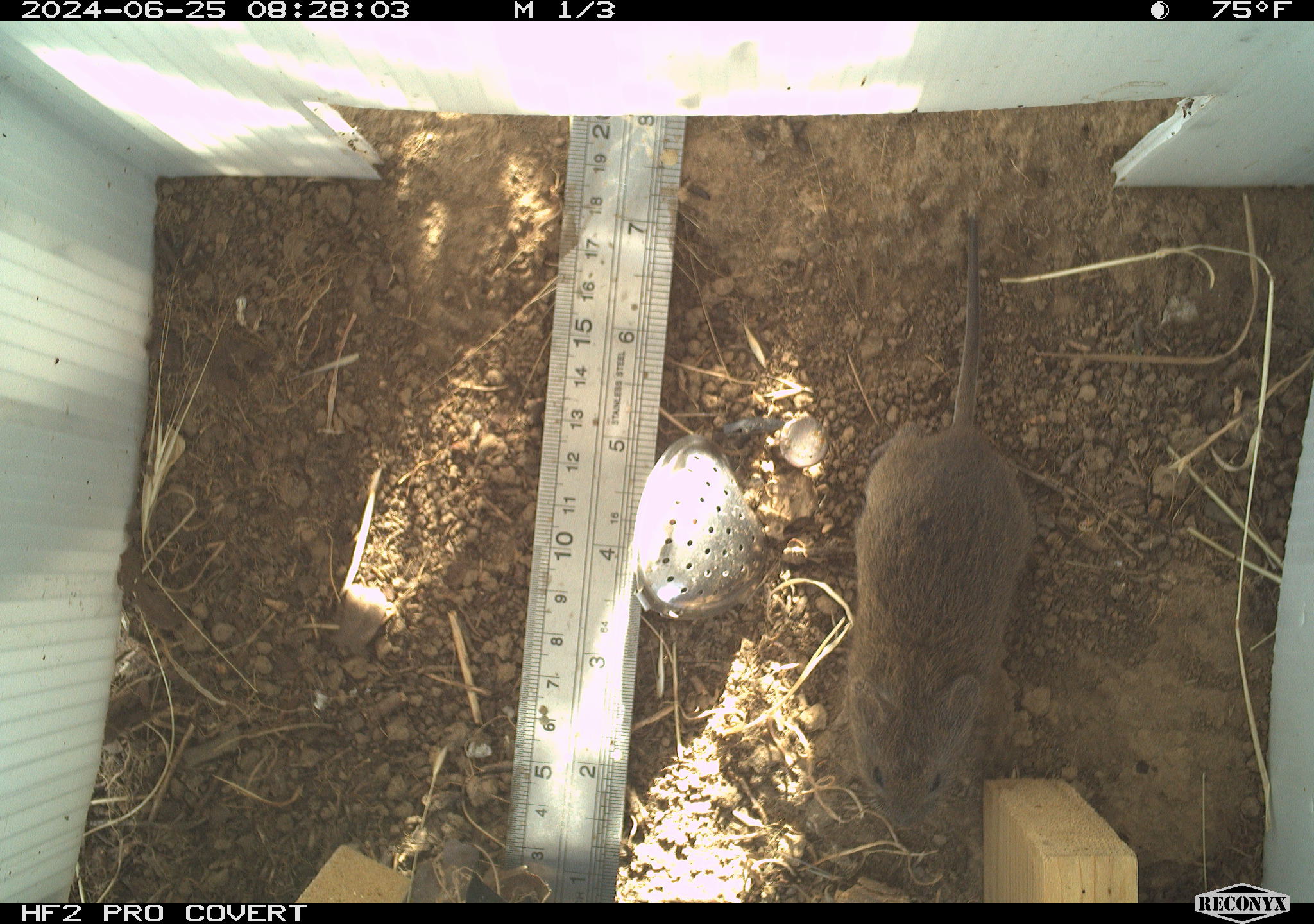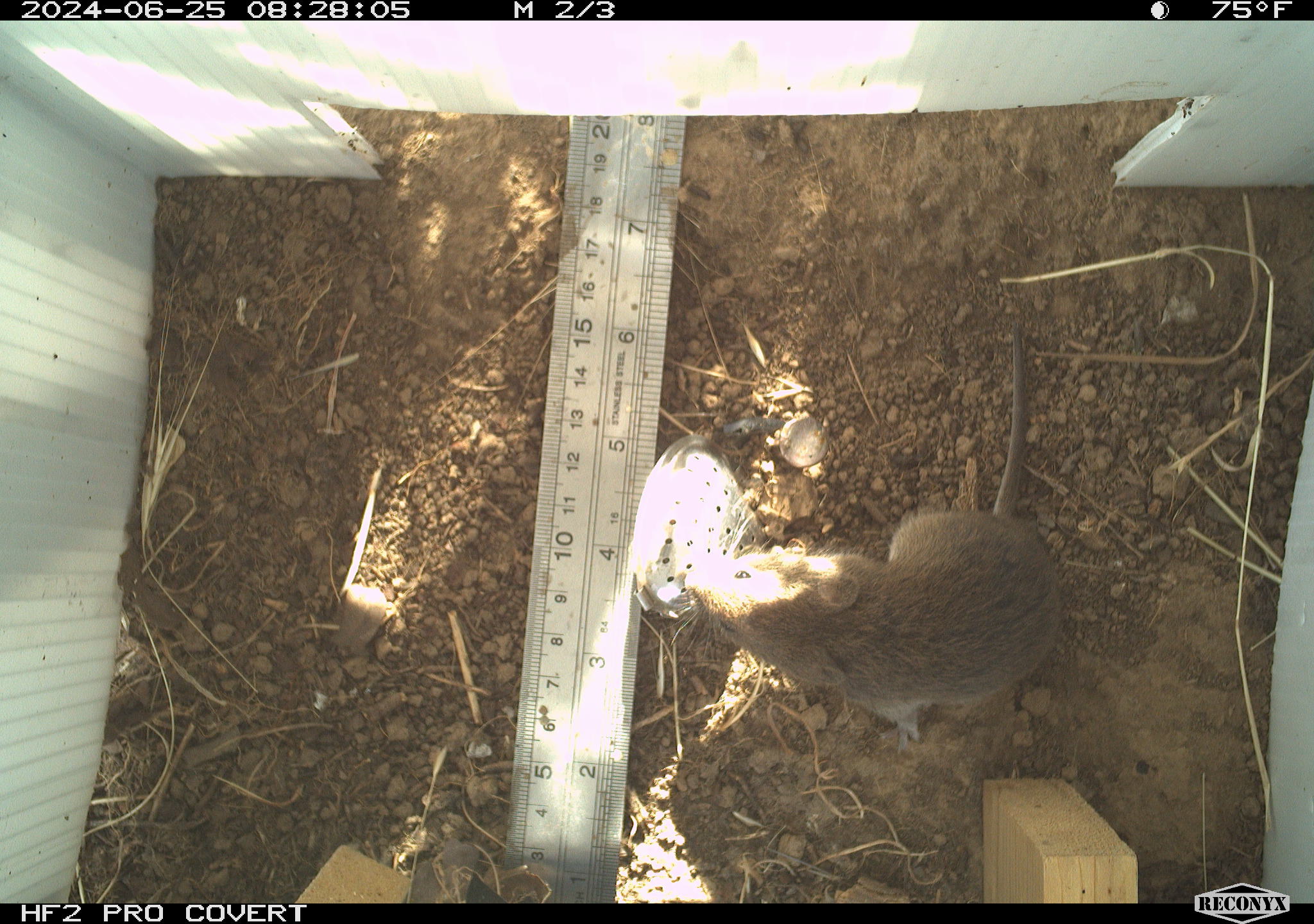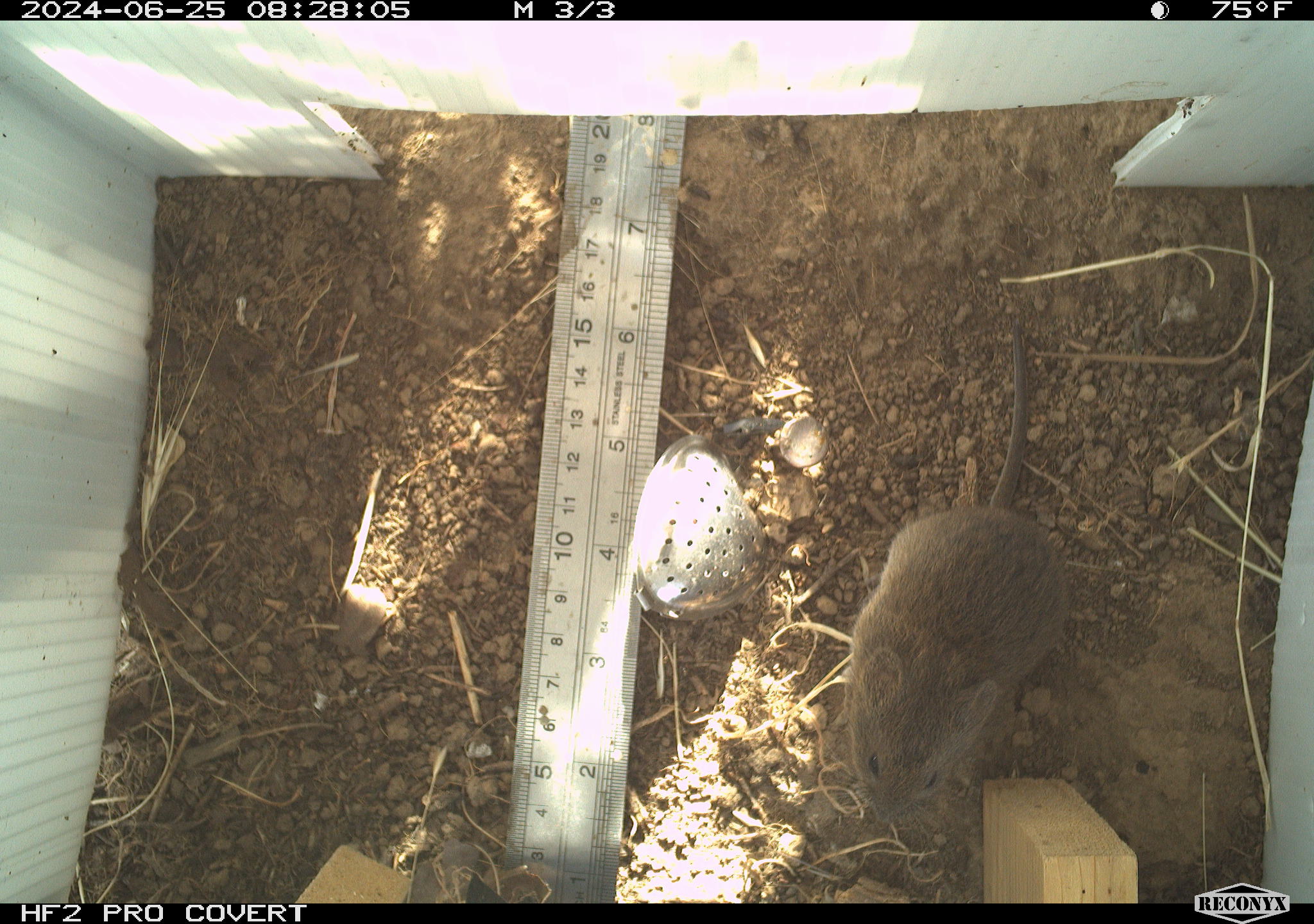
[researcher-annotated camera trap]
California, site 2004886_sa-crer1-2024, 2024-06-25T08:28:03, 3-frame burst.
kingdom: Animalia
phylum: Chordata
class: Mammalia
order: Rodentia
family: Cricetidae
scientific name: Arvicolinae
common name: voles, lemmings, and muskrats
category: arvicolinae subfamily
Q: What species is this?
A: Arvicolinae subfamily (voles, lemmings, and muskrats) (Arvicolinae).